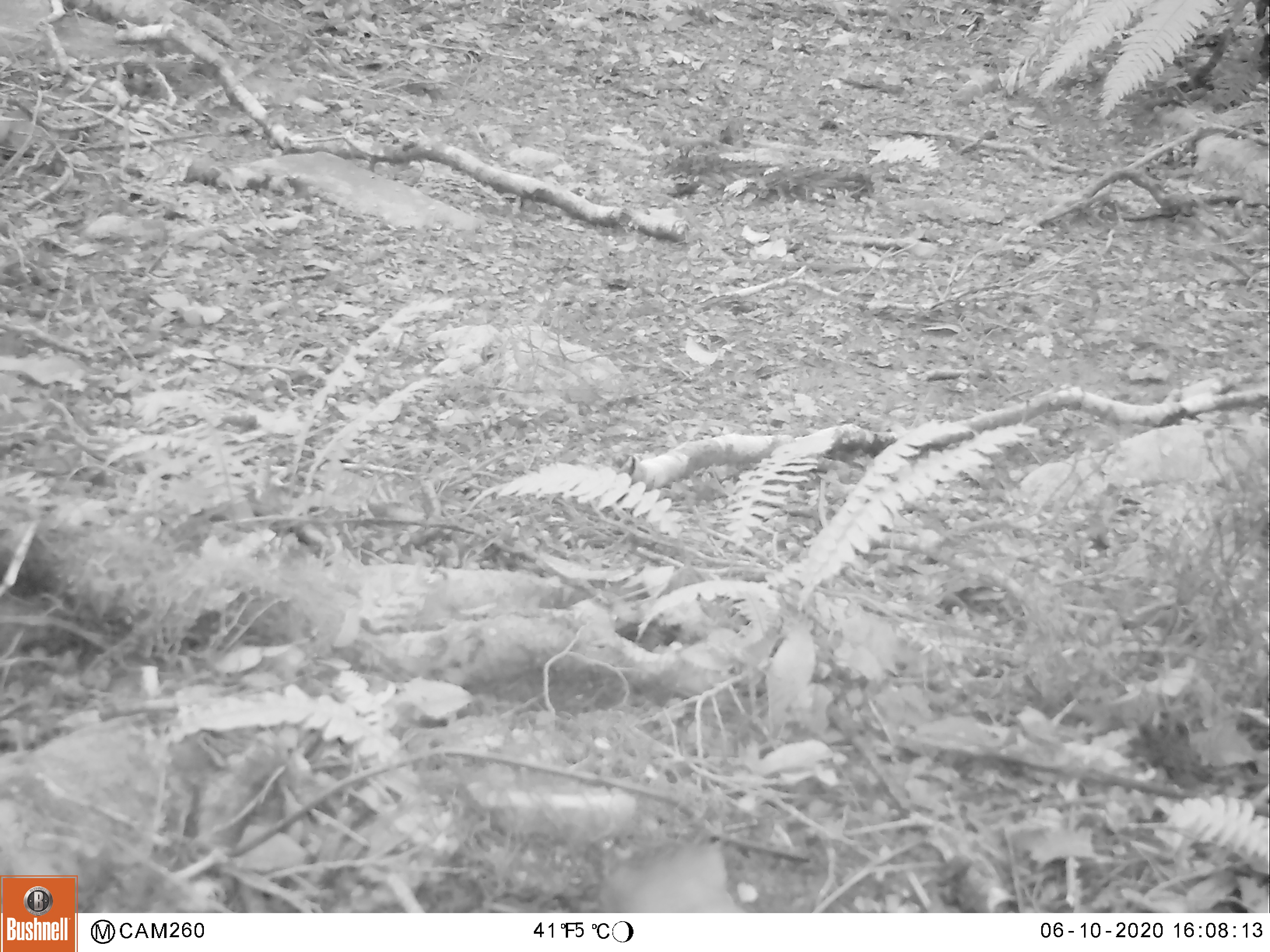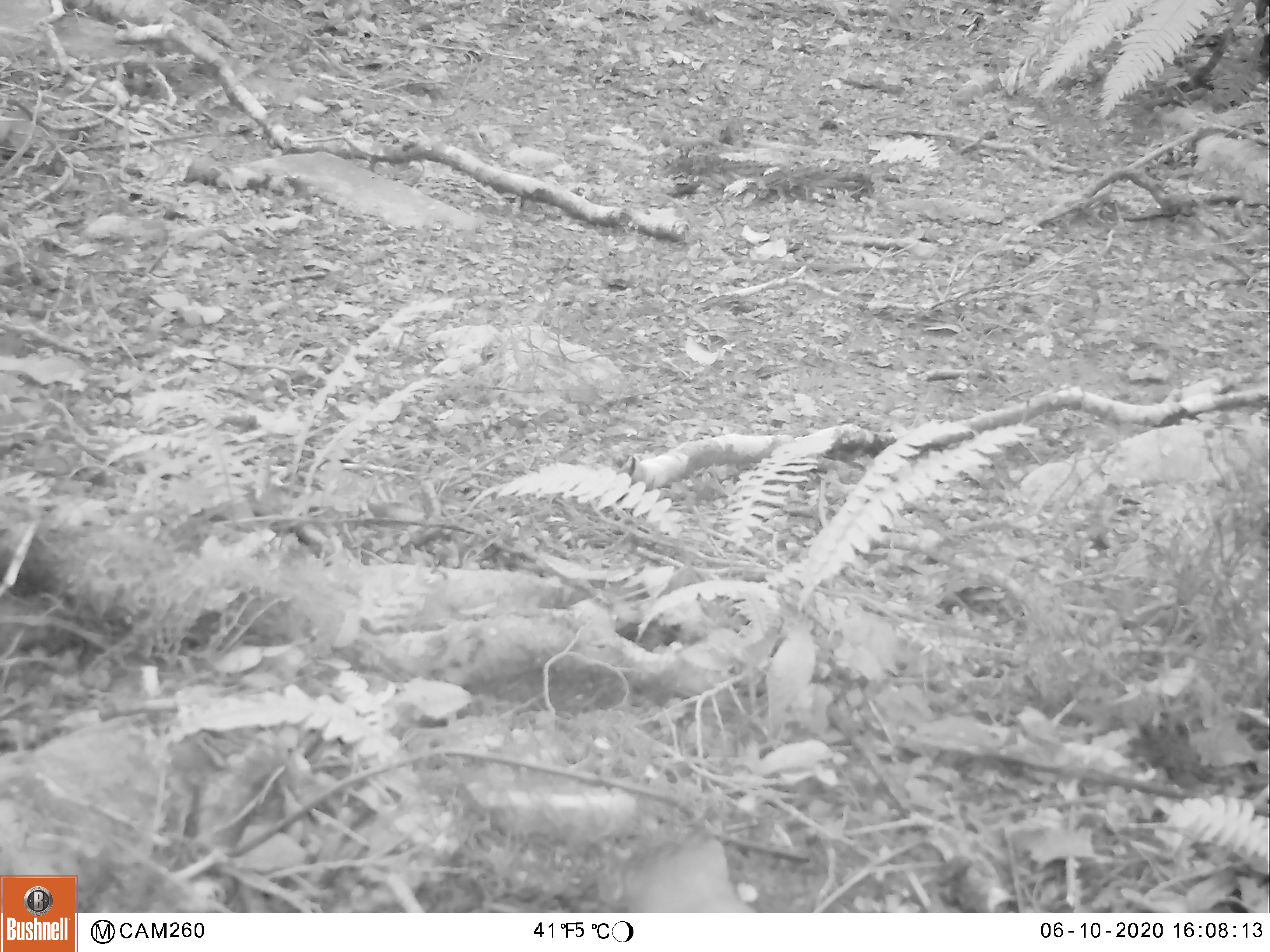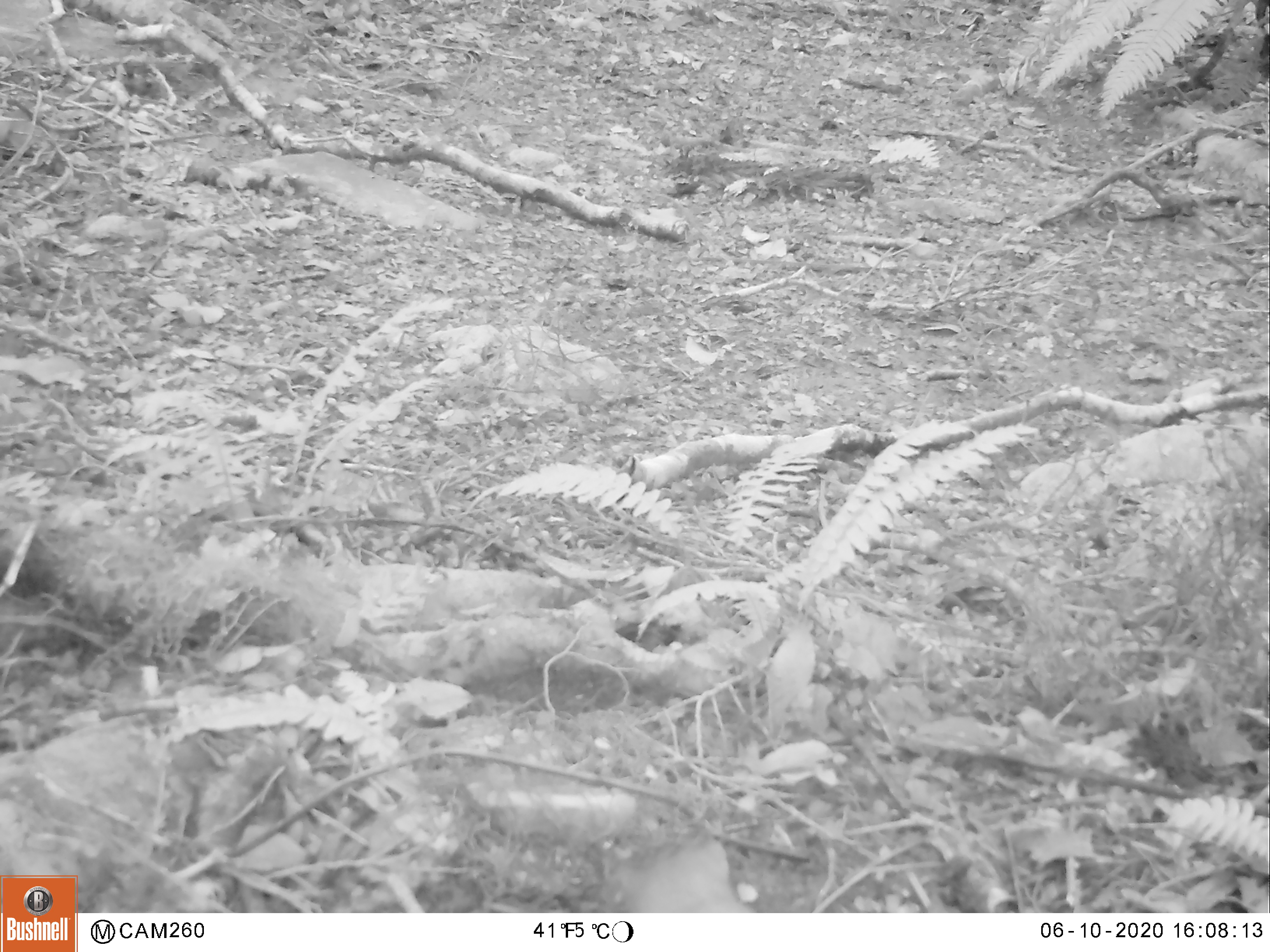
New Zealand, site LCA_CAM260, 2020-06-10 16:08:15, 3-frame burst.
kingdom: Animalia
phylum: Chordata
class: Mammalia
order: Carnivora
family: Mustelidae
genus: Mustela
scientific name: Mustela erminea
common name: stoat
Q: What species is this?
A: Stoat (Mustela erminea).